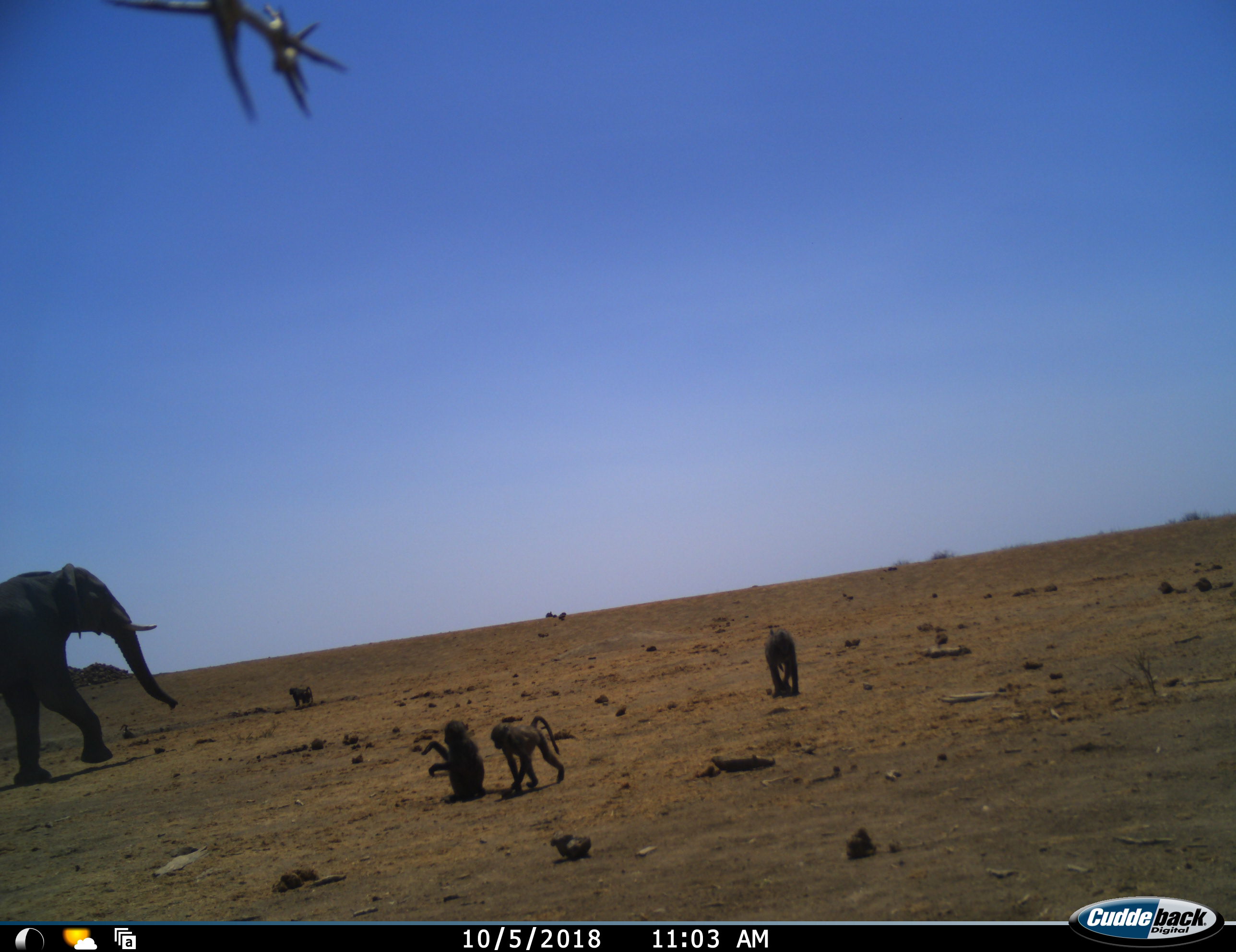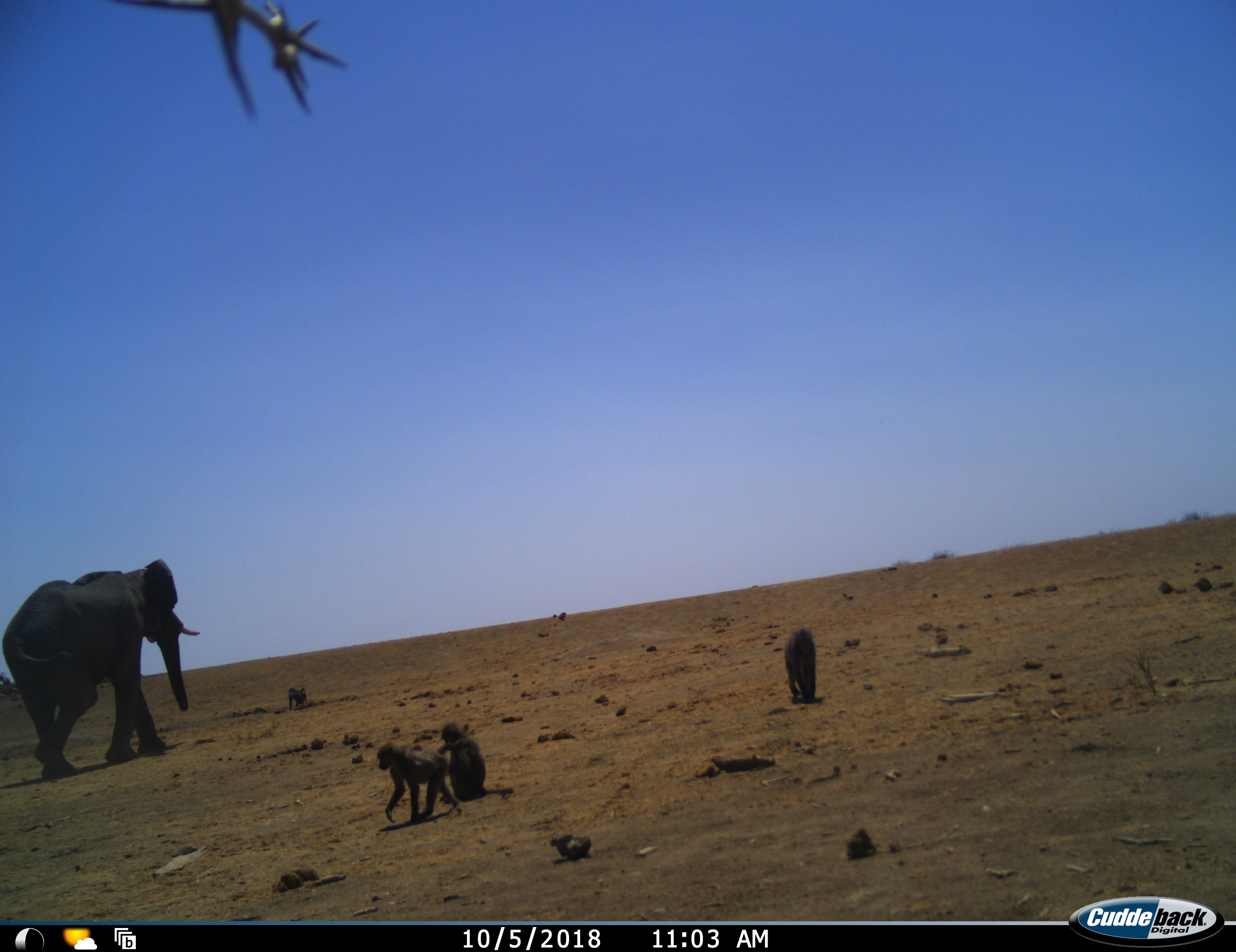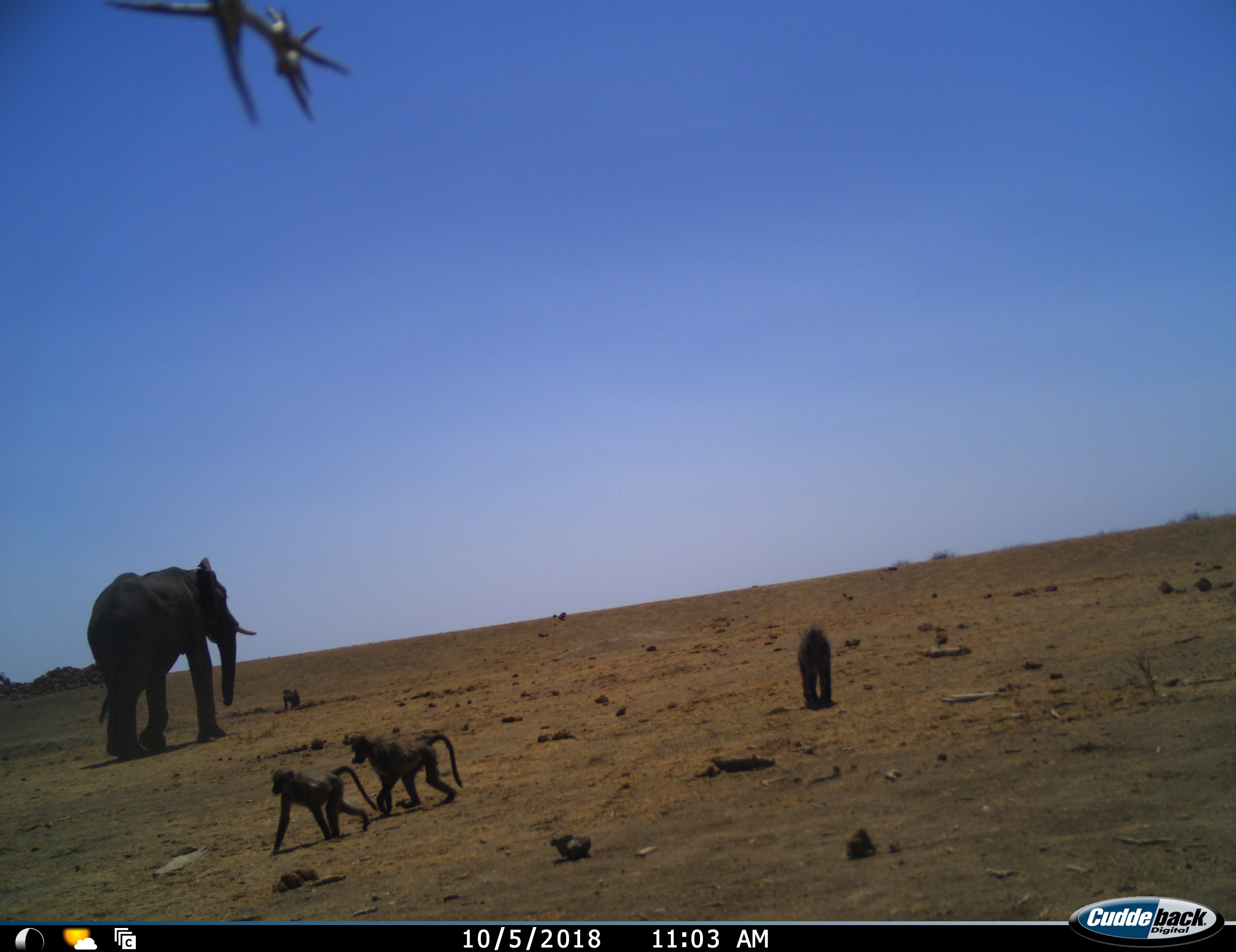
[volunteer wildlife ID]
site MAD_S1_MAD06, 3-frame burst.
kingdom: Animalia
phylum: Chordata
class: Mammalia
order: Primates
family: Cercopithecidae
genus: Papio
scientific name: Papio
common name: baboon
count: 4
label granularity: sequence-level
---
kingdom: Animalia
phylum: Chordata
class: Mammalia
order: Proboscidea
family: Elephantidae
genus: Loxodonta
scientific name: Loxodonta africana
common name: african bush elephant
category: elephant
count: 1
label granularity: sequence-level